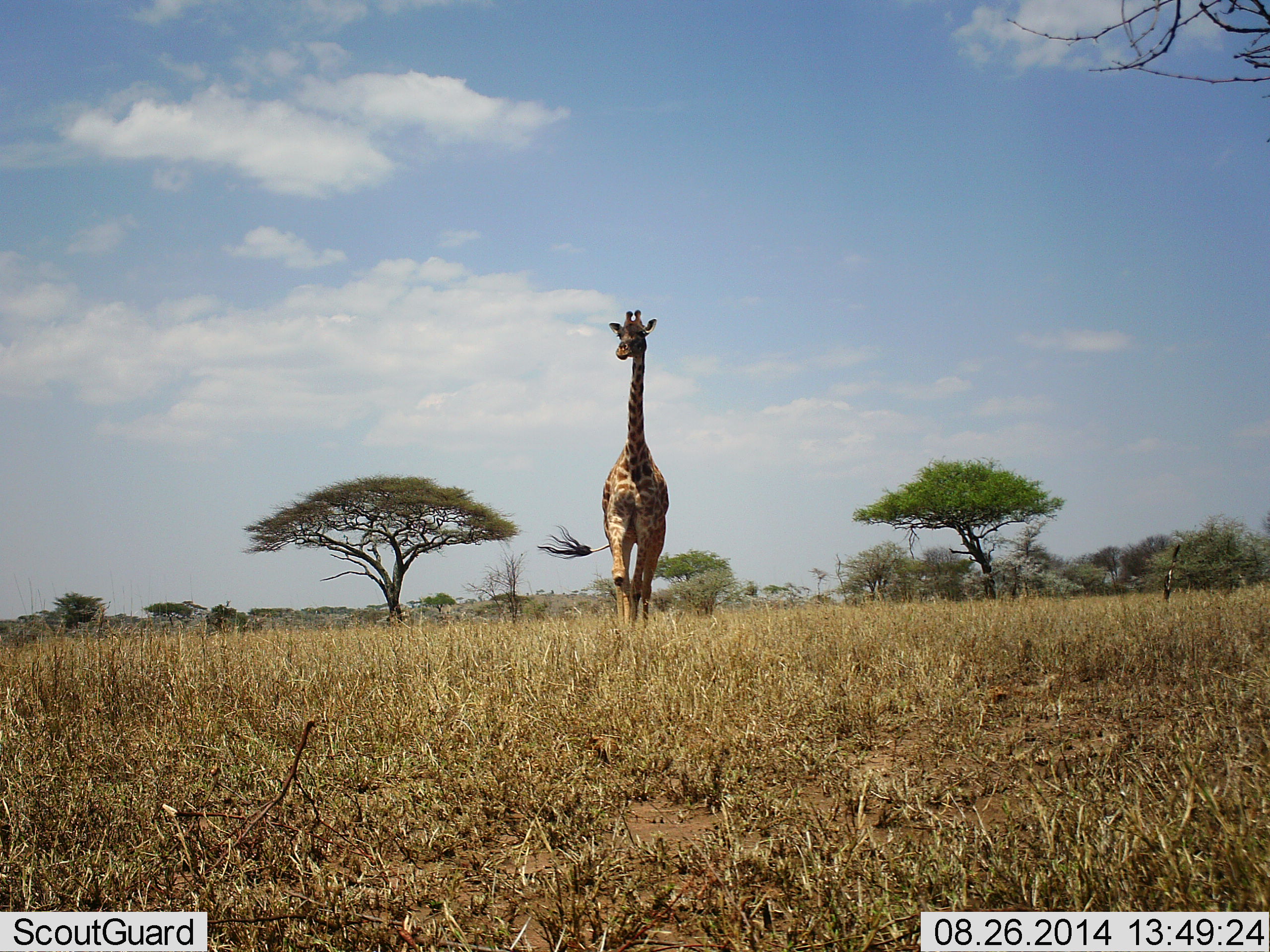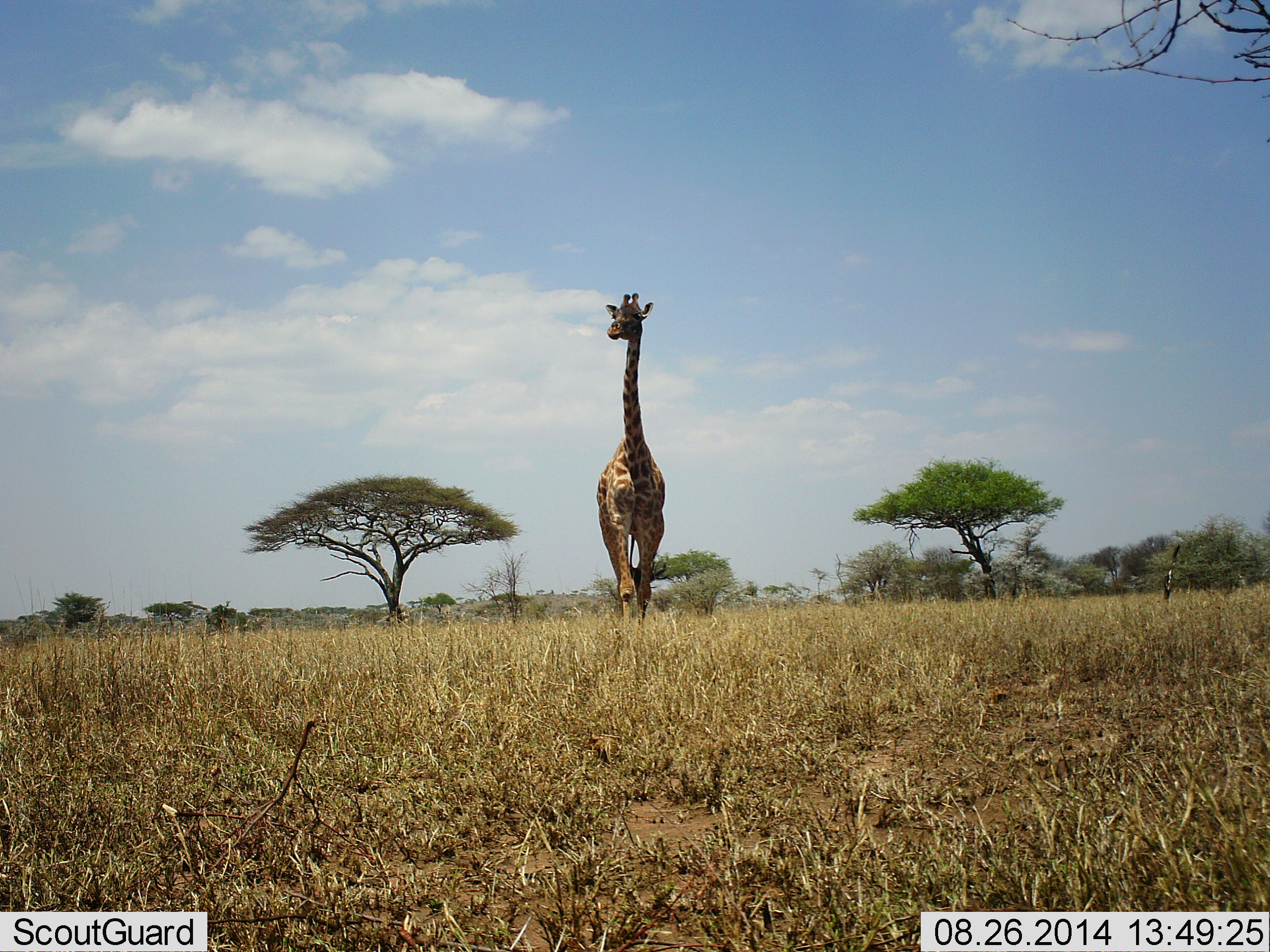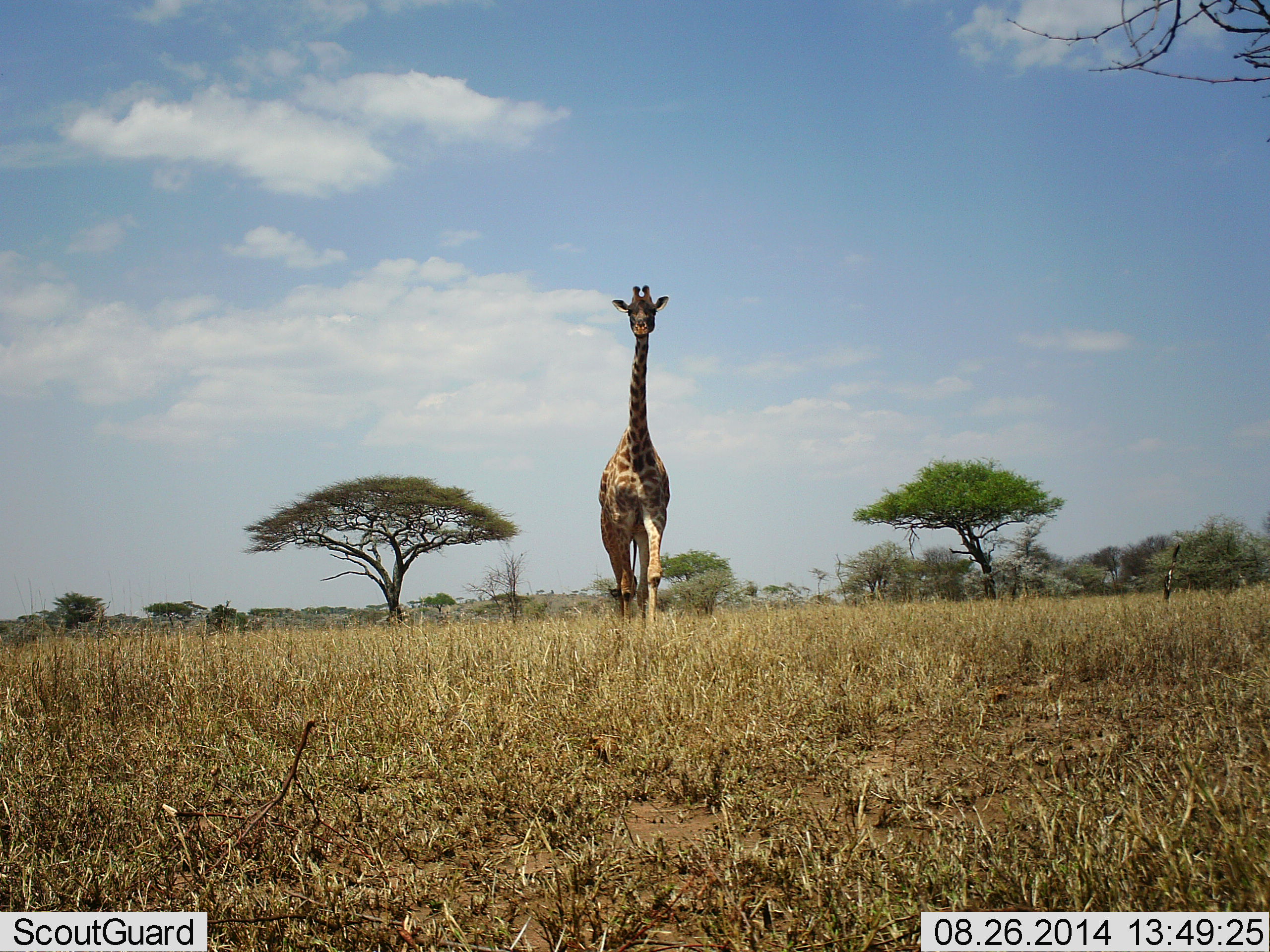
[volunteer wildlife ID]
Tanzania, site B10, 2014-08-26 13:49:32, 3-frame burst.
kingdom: Animalia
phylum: Chordata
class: Mammalia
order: Artiodactyla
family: Giraffidae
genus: Giraffa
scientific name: Giraffa camelopardalis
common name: giraffe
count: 1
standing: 10%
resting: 0%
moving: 100%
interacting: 10%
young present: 0%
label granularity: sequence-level